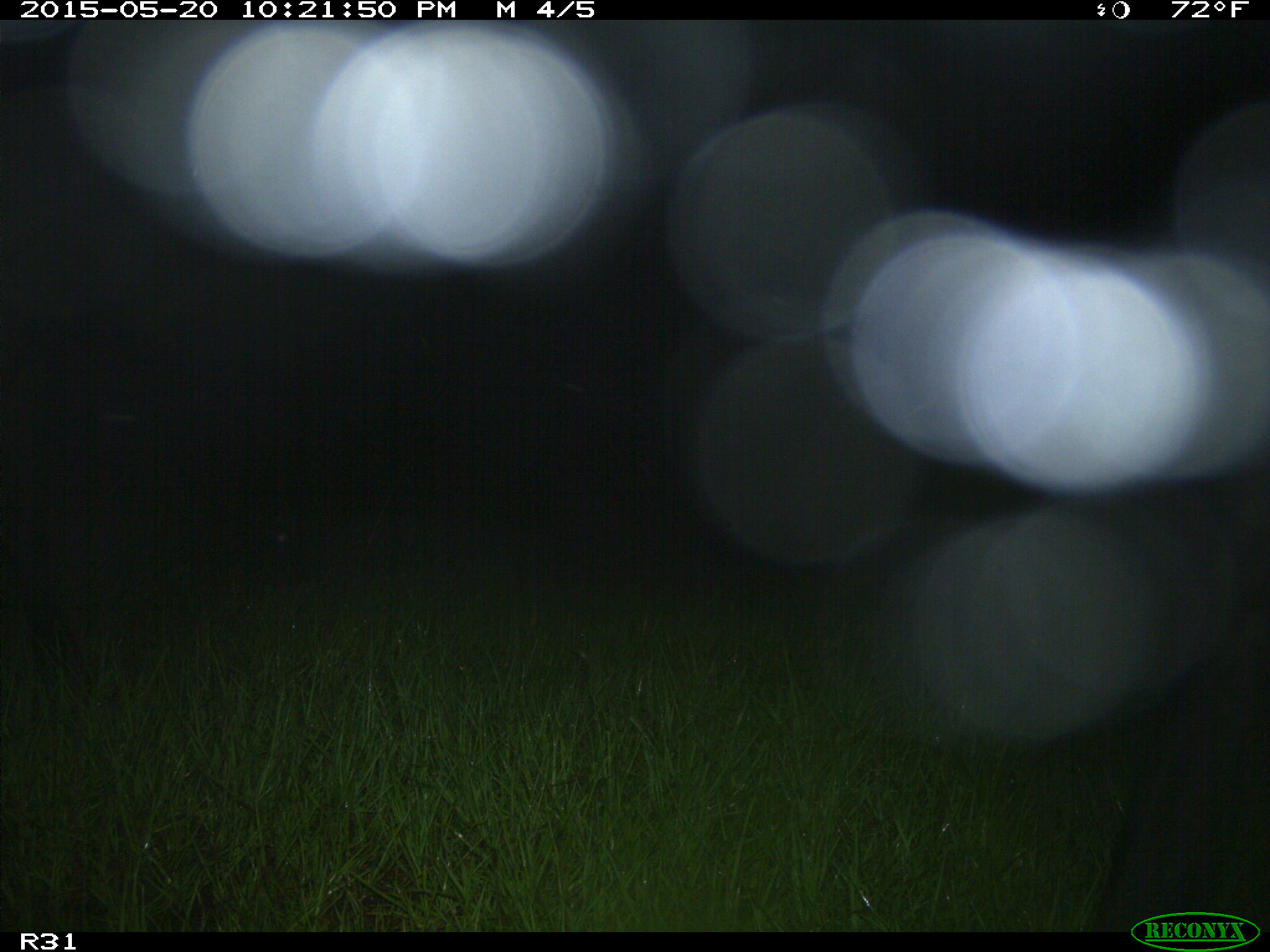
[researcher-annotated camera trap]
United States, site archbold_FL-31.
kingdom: Animalia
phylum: Chordata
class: Mammalia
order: Artiodactyla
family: Bovidae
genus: Bos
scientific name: Bos taurus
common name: domestic cow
Bos taurus (domestic cow).